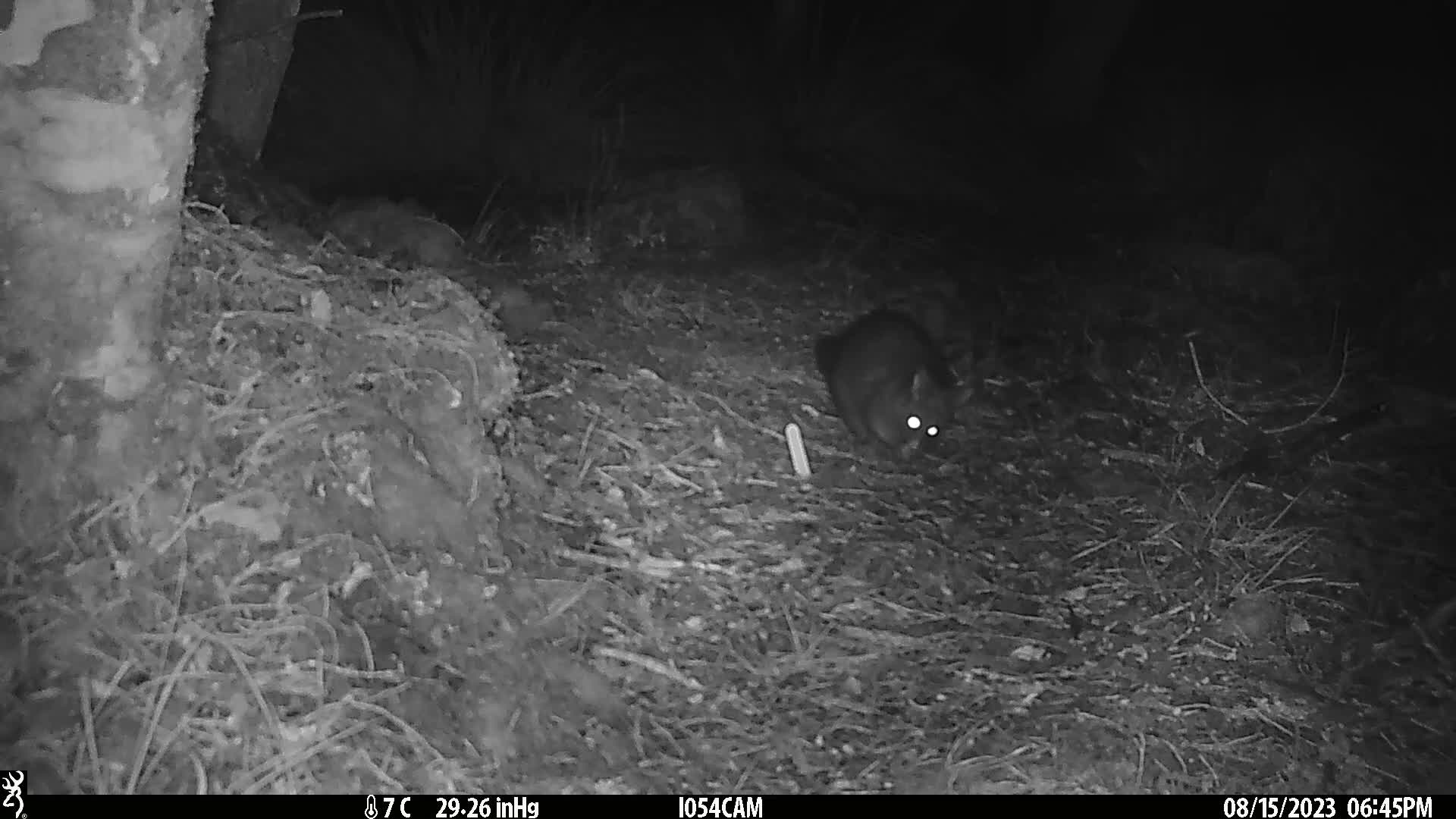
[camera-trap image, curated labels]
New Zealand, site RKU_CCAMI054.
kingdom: Animalia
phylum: Chordata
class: Mammalia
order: Diprotodontia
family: Phalangeridae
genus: Trichosurus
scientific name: Trichosurus vulpecula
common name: common brushtail possum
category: possum